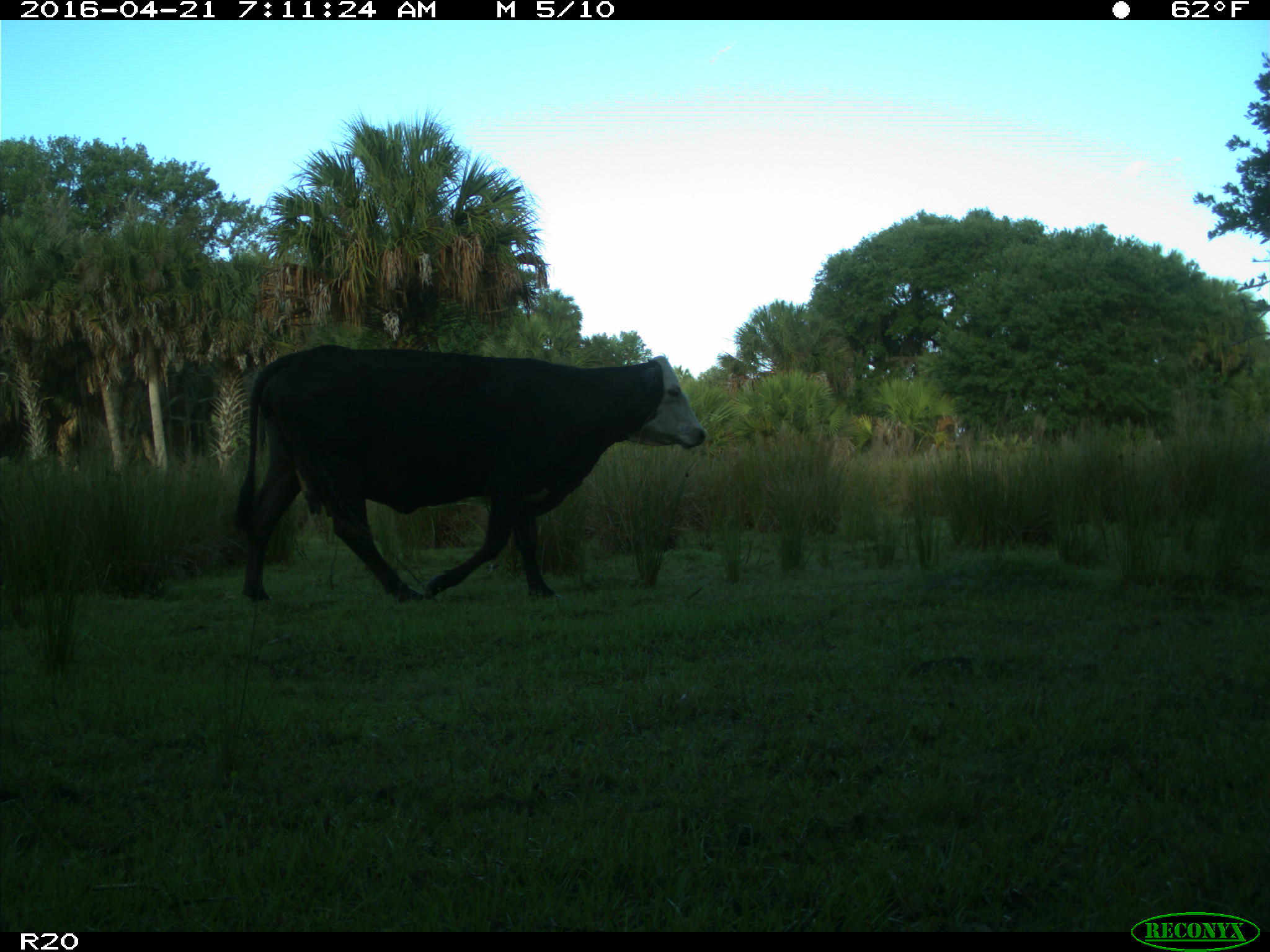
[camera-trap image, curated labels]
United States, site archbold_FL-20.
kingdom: Animalia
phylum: Chordata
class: Mammalia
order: Artiodactyla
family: Bovidae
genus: Bos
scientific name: Bos taurus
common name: domestic cow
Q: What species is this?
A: Bos taurus (domestic cow).